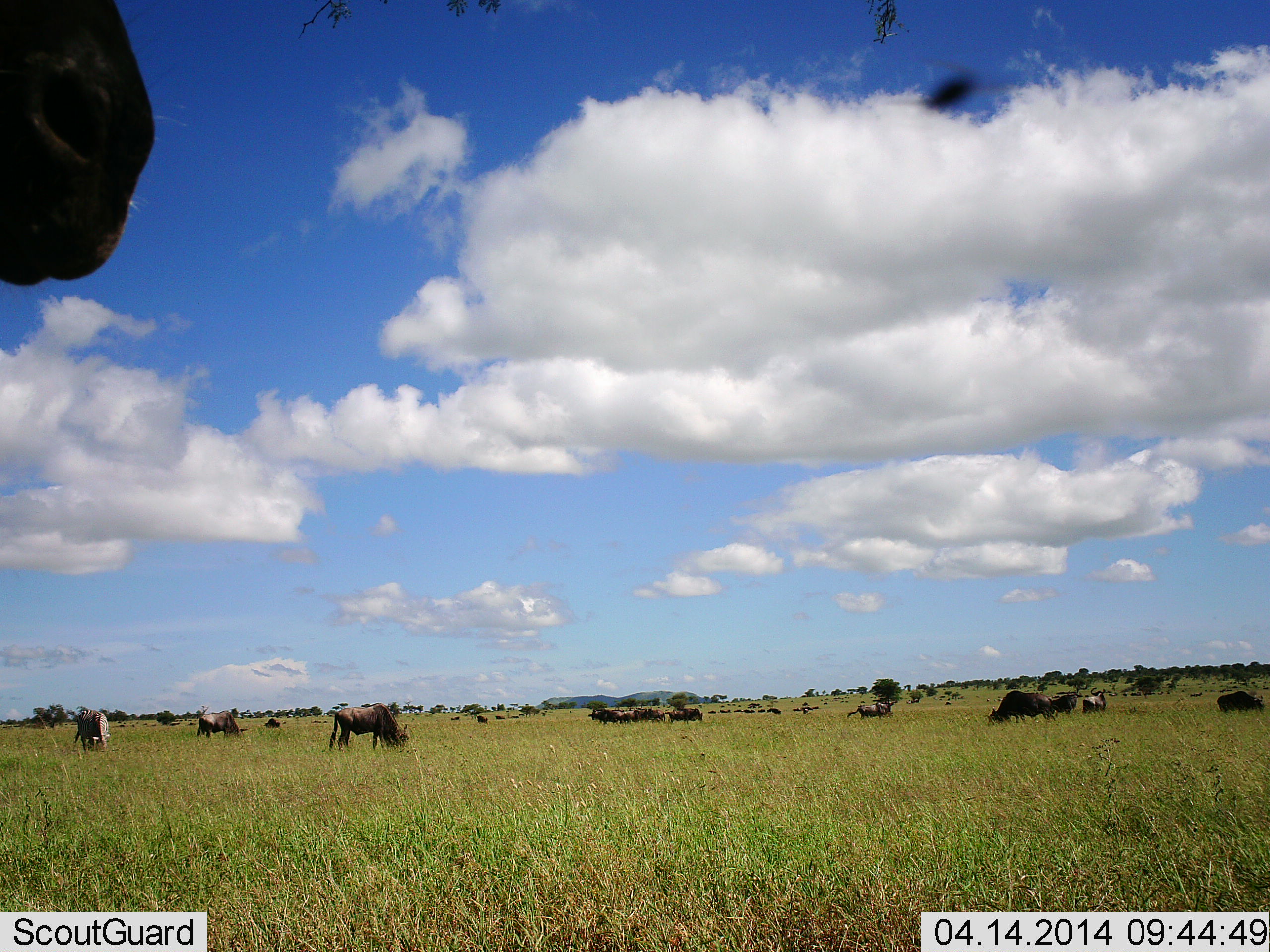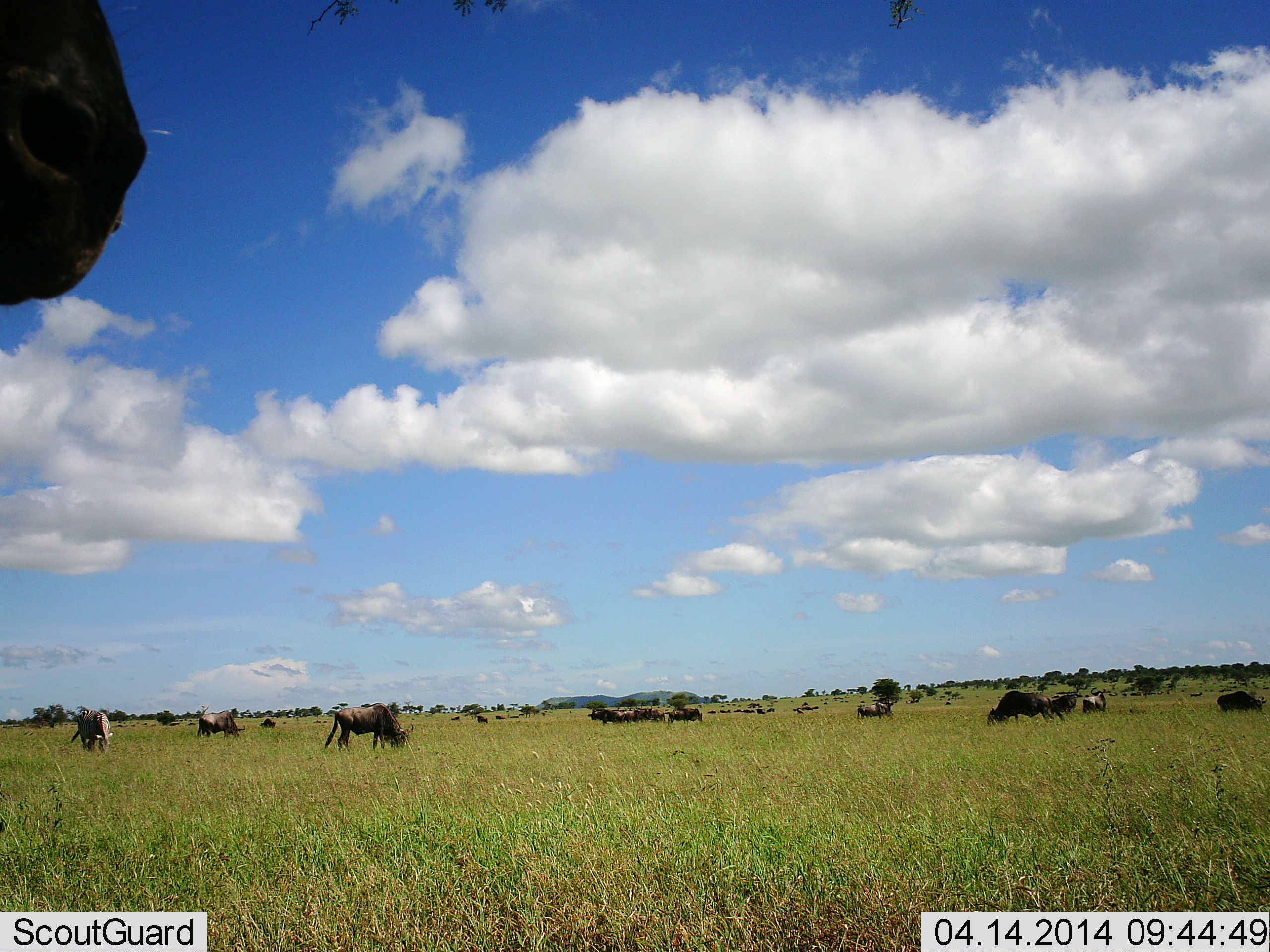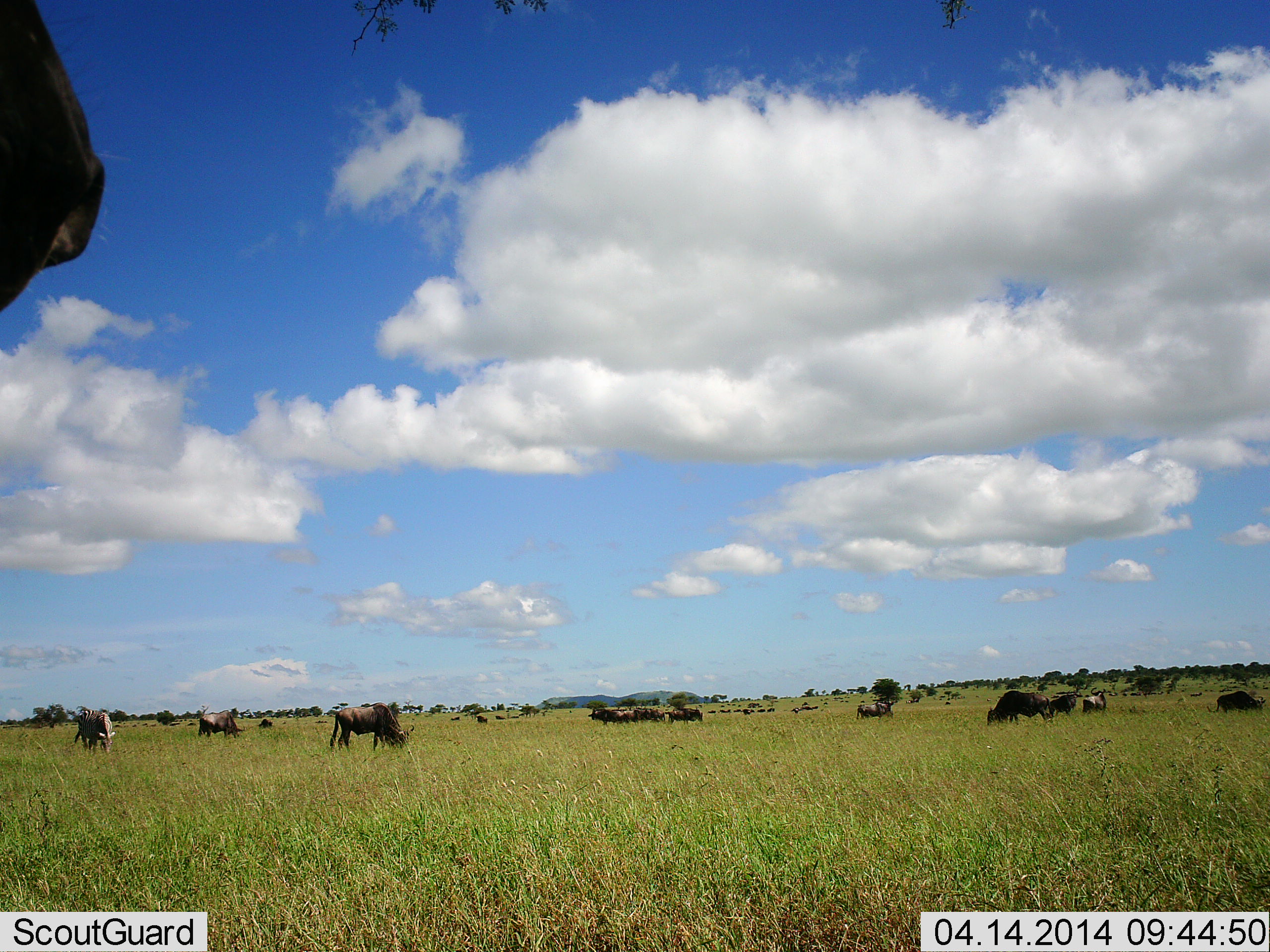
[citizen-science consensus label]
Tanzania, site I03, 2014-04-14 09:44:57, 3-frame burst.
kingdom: Animalia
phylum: Chordata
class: Mammalia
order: Artiodactyla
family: Bovidae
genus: Connochaetes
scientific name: Connochaetes taurinus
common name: blue wildebeest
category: wildebeest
Wildebeest (blue wildebeest) (Connochaetes taurinus), count 11-50. Behavior (volunteer vote fractions): standing 40%, resting 13%, moving 20%, interacting 0%. Young present (vote fraction): 7%. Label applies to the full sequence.